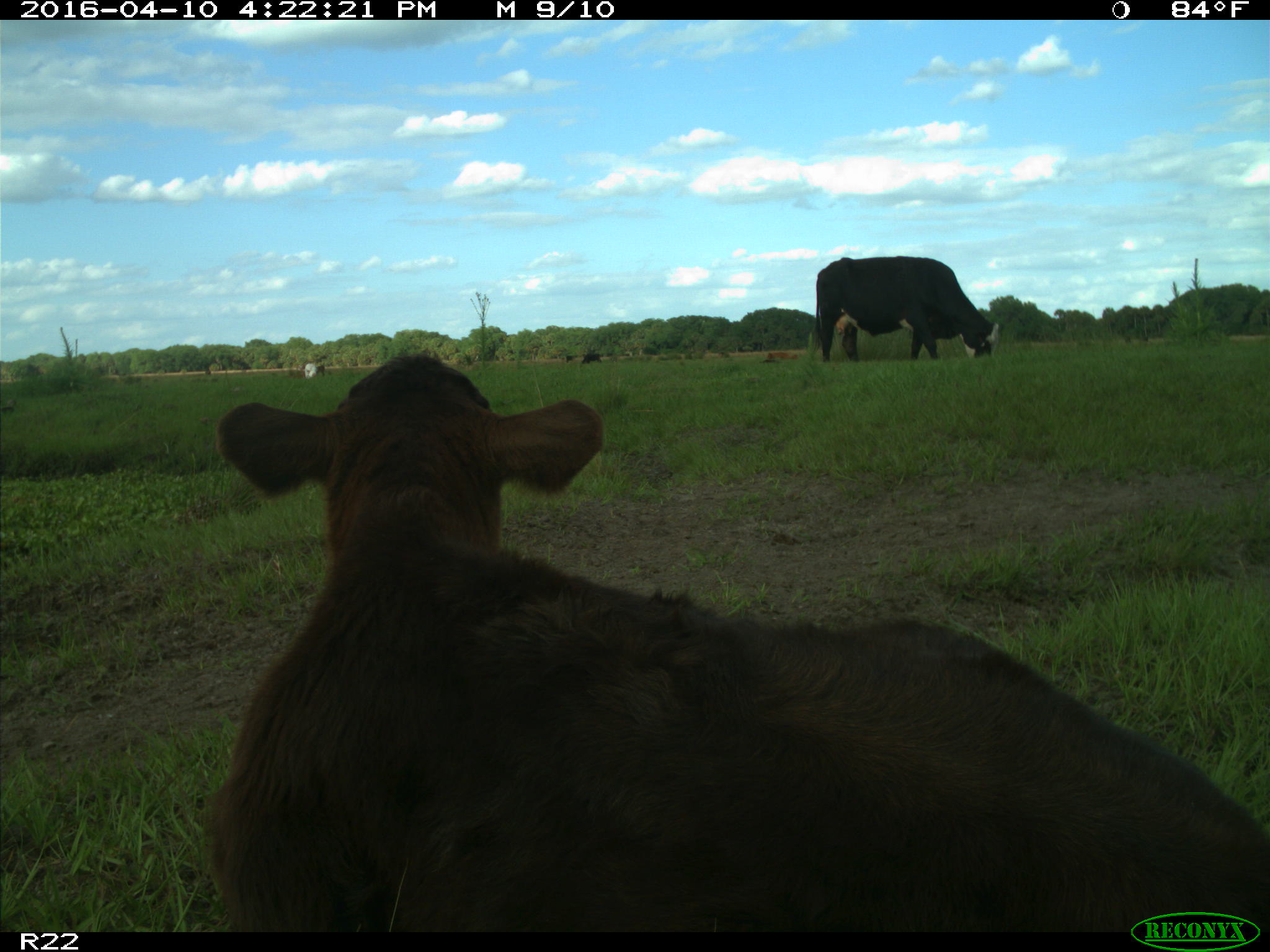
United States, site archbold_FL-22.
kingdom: Animalia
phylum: Chordata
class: Mammalia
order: Artiodactyla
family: Bovidae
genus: Bos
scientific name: Bos taurus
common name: domestic cow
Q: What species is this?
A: Bos taurus (domestic cow).